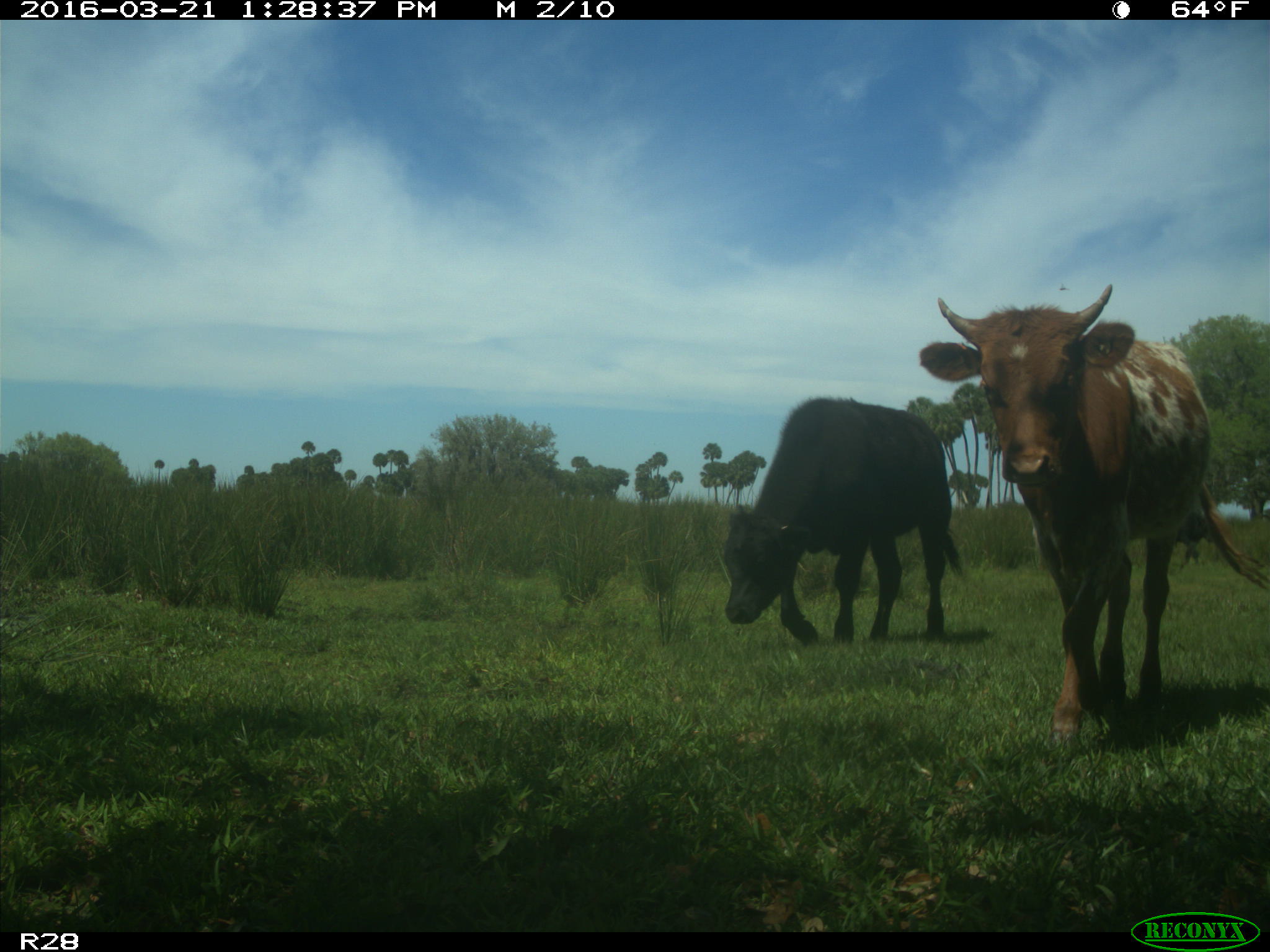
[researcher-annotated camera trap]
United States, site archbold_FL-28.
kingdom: Animalia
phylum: Chordata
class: Mammalia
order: Artiodactyla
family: Bovidae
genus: Bos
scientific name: Bos taurus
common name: domestic cow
Bos taurus (domestic cow).